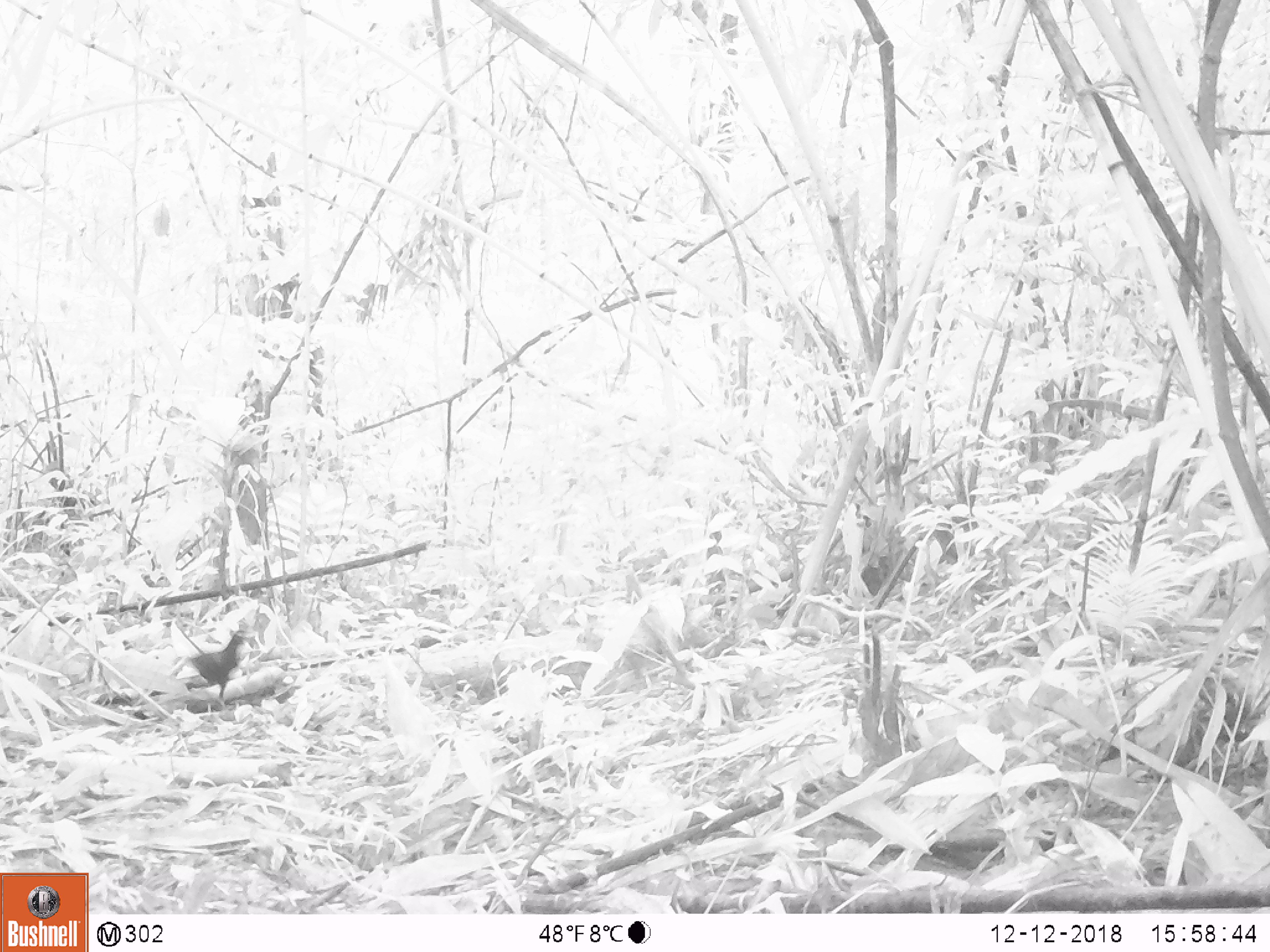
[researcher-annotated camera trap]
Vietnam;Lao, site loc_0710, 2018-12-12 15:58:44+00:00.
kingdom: Animalia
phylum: Chordata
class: Aves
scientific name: Aves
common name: bird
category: unidentified bird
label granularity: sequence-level